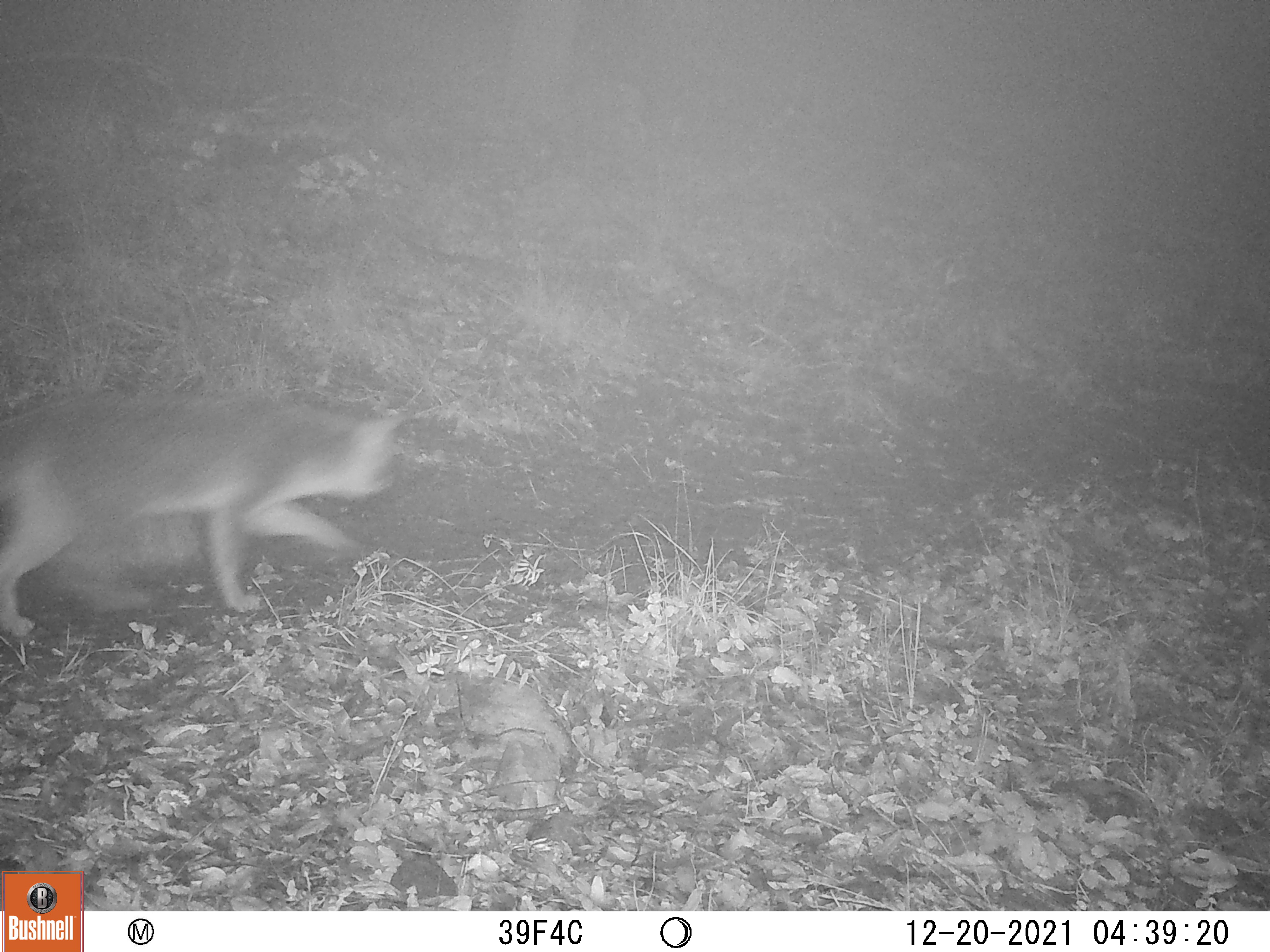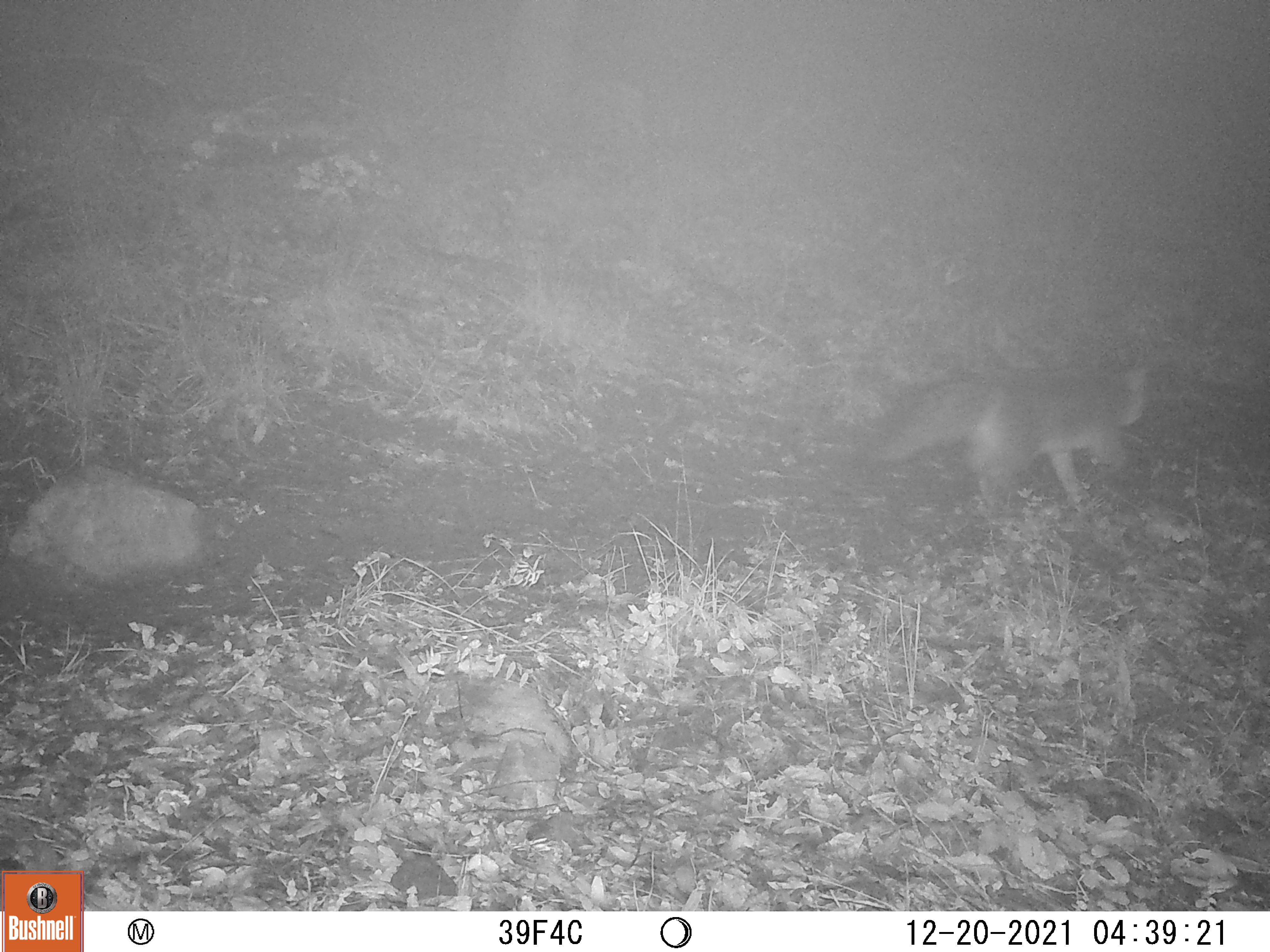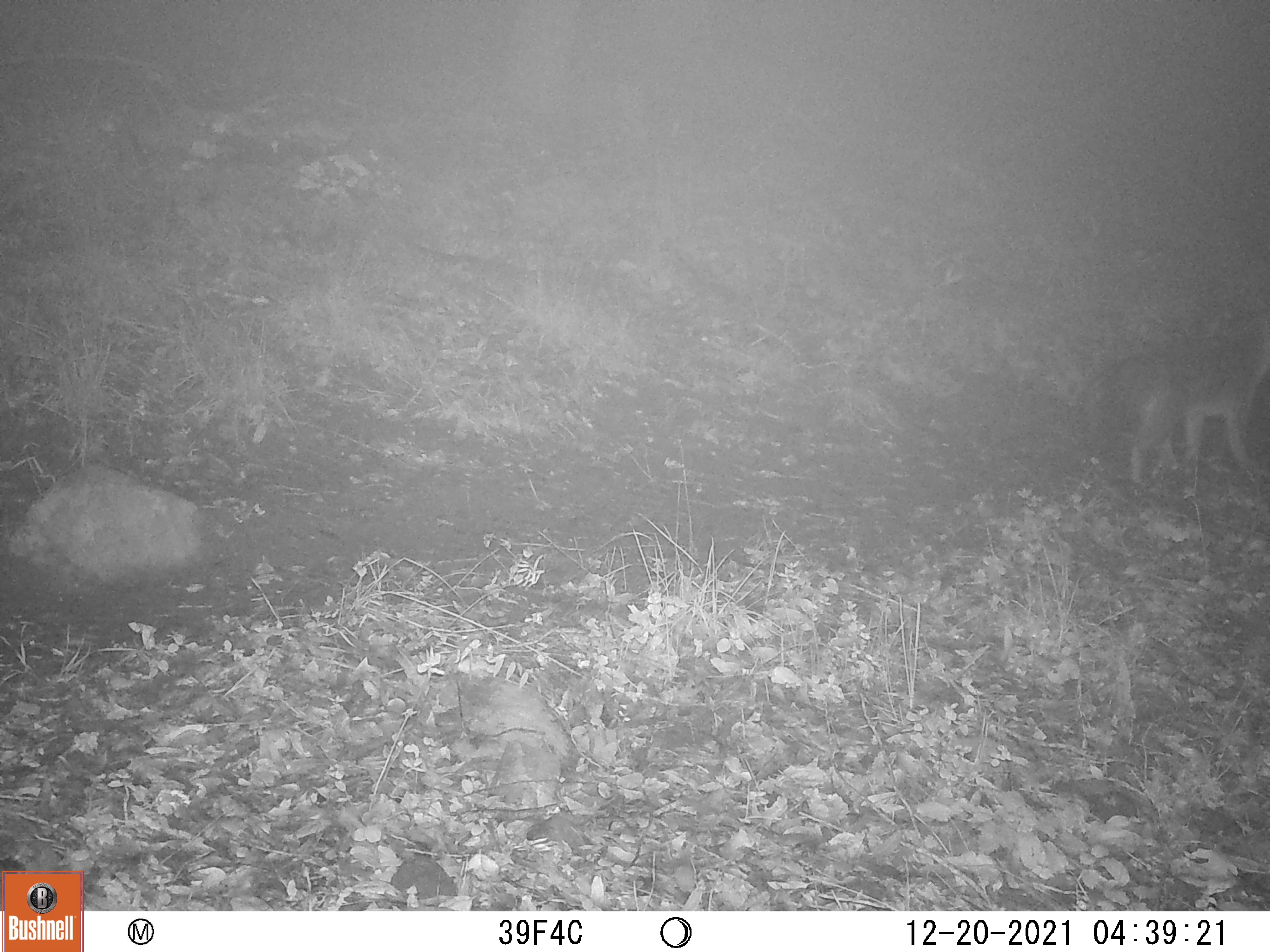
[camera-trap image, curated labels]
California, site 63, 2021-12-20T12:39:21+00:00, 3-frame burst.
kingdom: Animalia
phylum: Chordata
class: Mammalia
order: Carnivora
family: Canidae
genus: Urocyon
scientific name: Urocyon cinereoargenteus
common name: gray fox